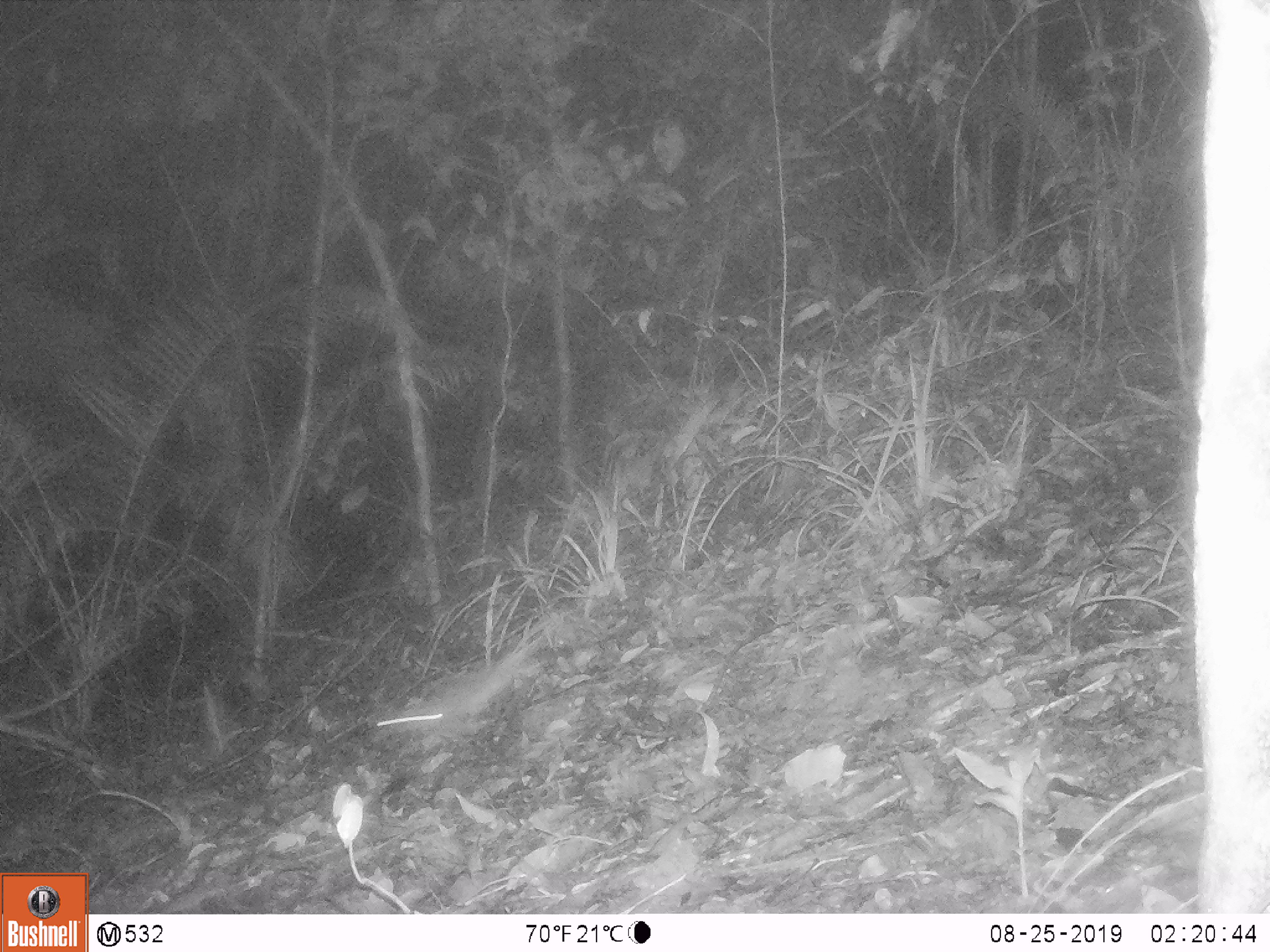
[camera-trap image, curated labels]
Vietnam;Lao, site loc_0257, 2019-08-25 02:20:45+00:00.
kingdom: Animalia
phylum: Chordata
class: Mammalia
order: Rodentia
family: Muridae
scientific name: Muridae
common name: old-world mice and rats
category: unidentified murid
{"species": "unidentified murid (old-world mice and rats) (Muridae)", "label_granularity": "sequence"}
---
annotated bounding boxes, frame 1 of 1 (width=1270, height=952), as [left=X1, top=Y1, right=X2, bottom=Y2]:
unidentified murid: [left=370, top=639, right=564, bottom=736]